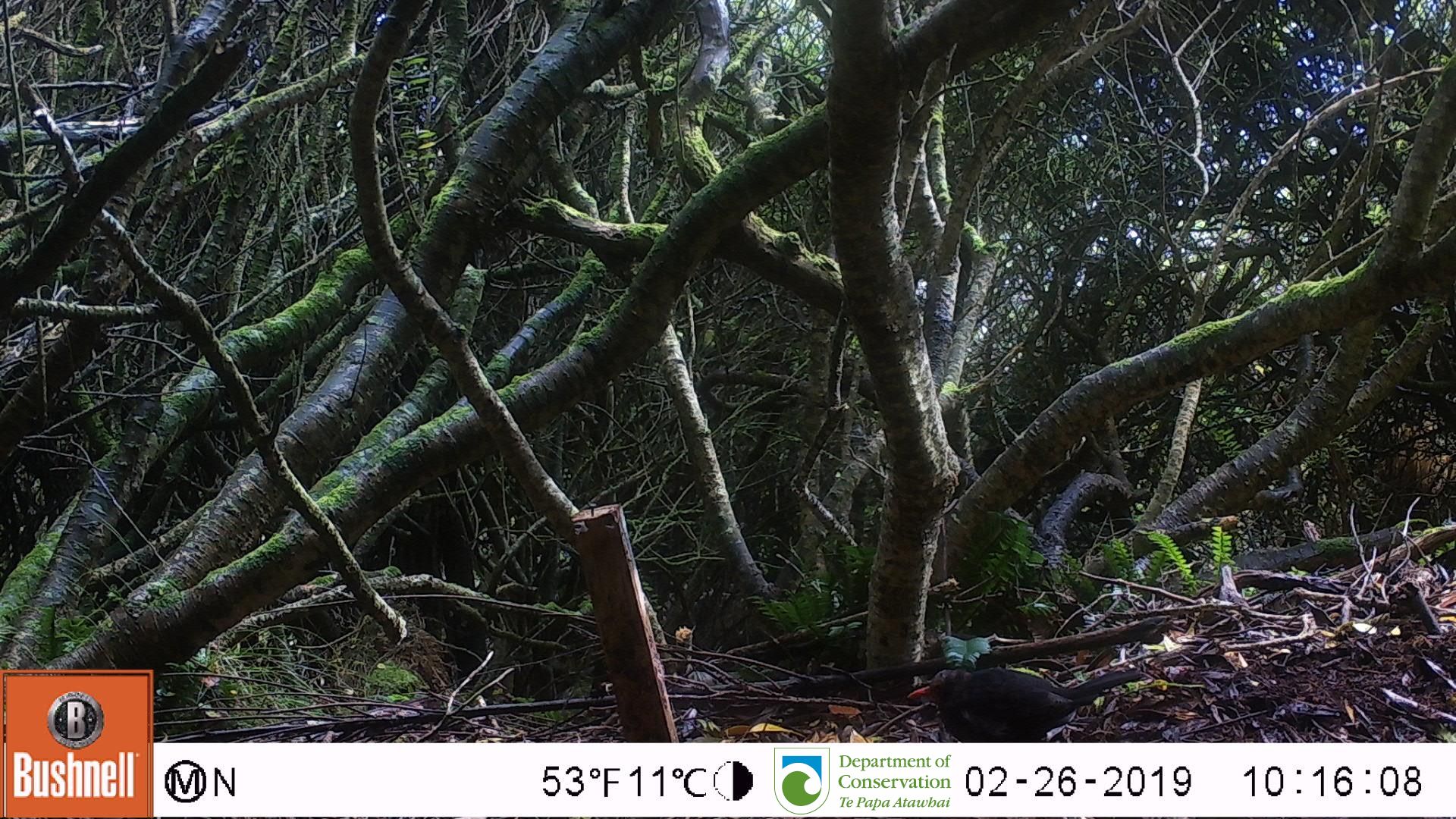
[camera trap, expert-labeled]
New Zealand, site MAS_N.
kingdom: Animalia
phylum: Chordata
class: Aves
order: Passeriformes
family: Turdidae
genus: Turdus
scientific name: Turdus merula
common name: eurasian blackbird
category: blackbird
Blackbird (eurasian blackbird) (Turdus merula).